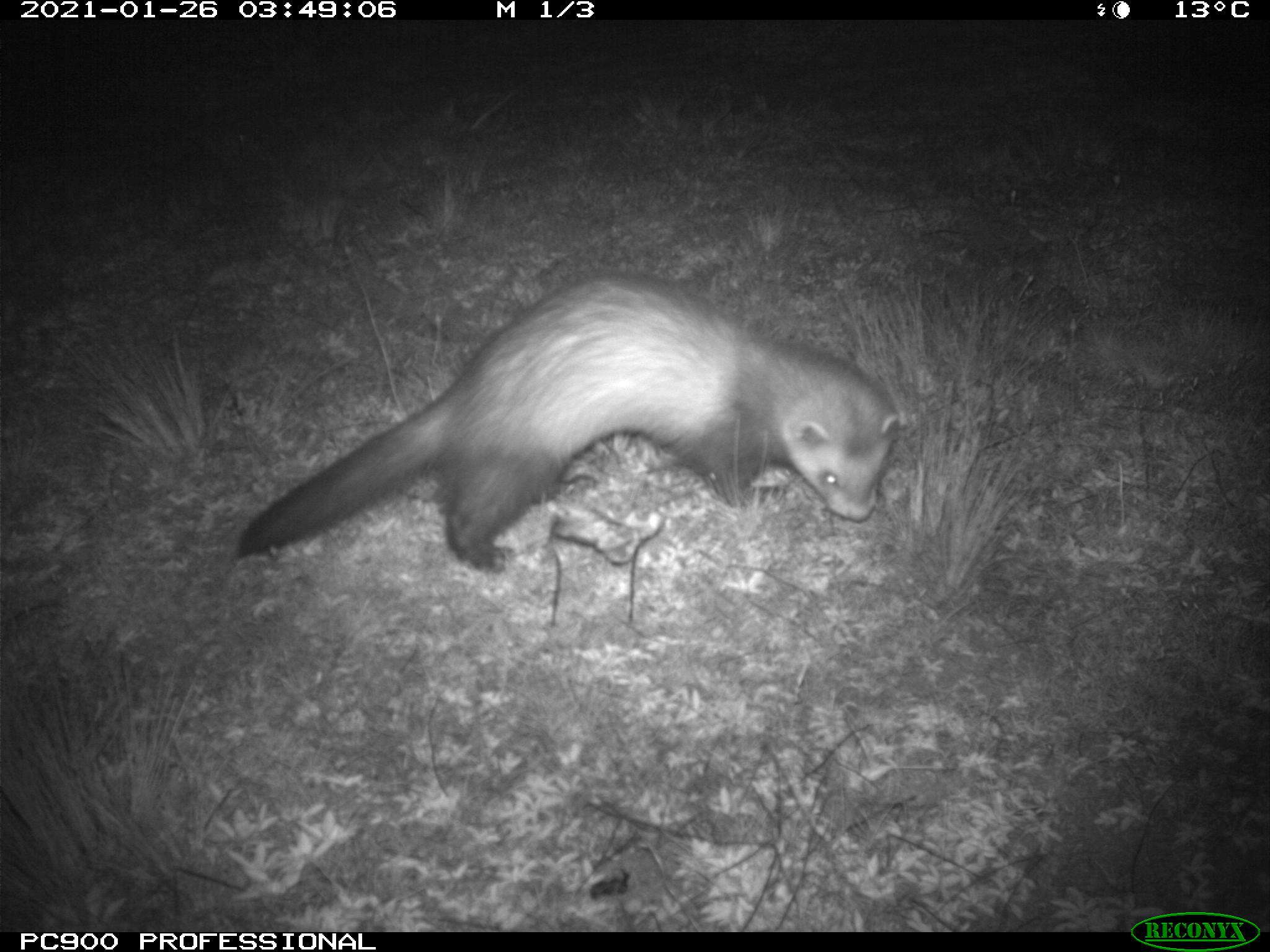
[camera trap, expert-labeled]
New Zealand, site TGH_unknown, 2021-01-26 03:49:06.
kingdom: Animalia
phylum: Chordata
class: Mammalia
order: Carnivora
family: Mustelidae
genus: Mustela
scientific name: Mustela furo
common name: ferret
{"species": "ferret (Mustela furo)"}